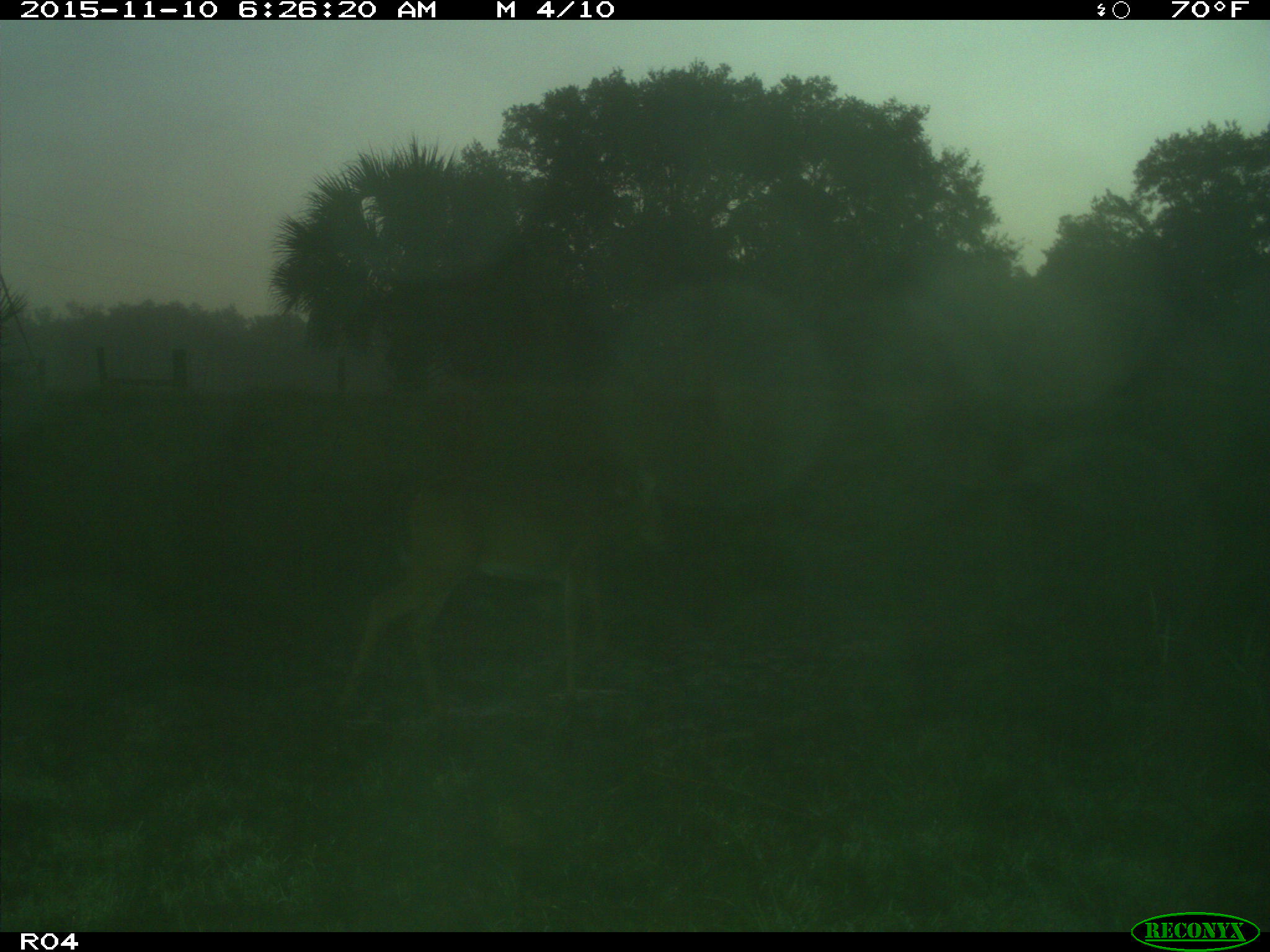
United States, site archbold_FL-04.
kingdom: Animalia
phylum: Chordata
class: Mammalia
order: Artiodactyla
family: Cervidae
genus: Odocoileus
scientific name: Odocoileus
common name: deer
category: unidentified deer